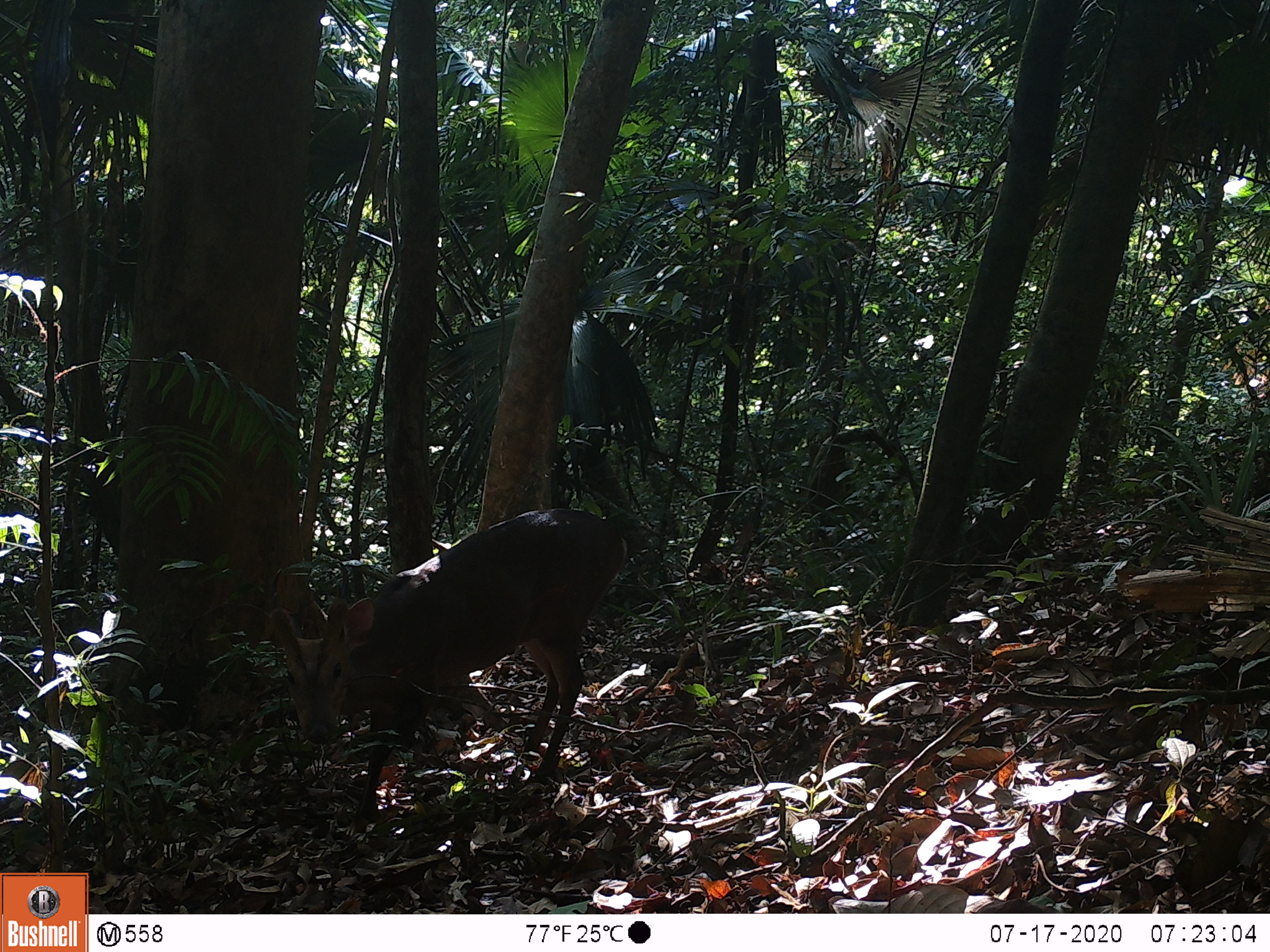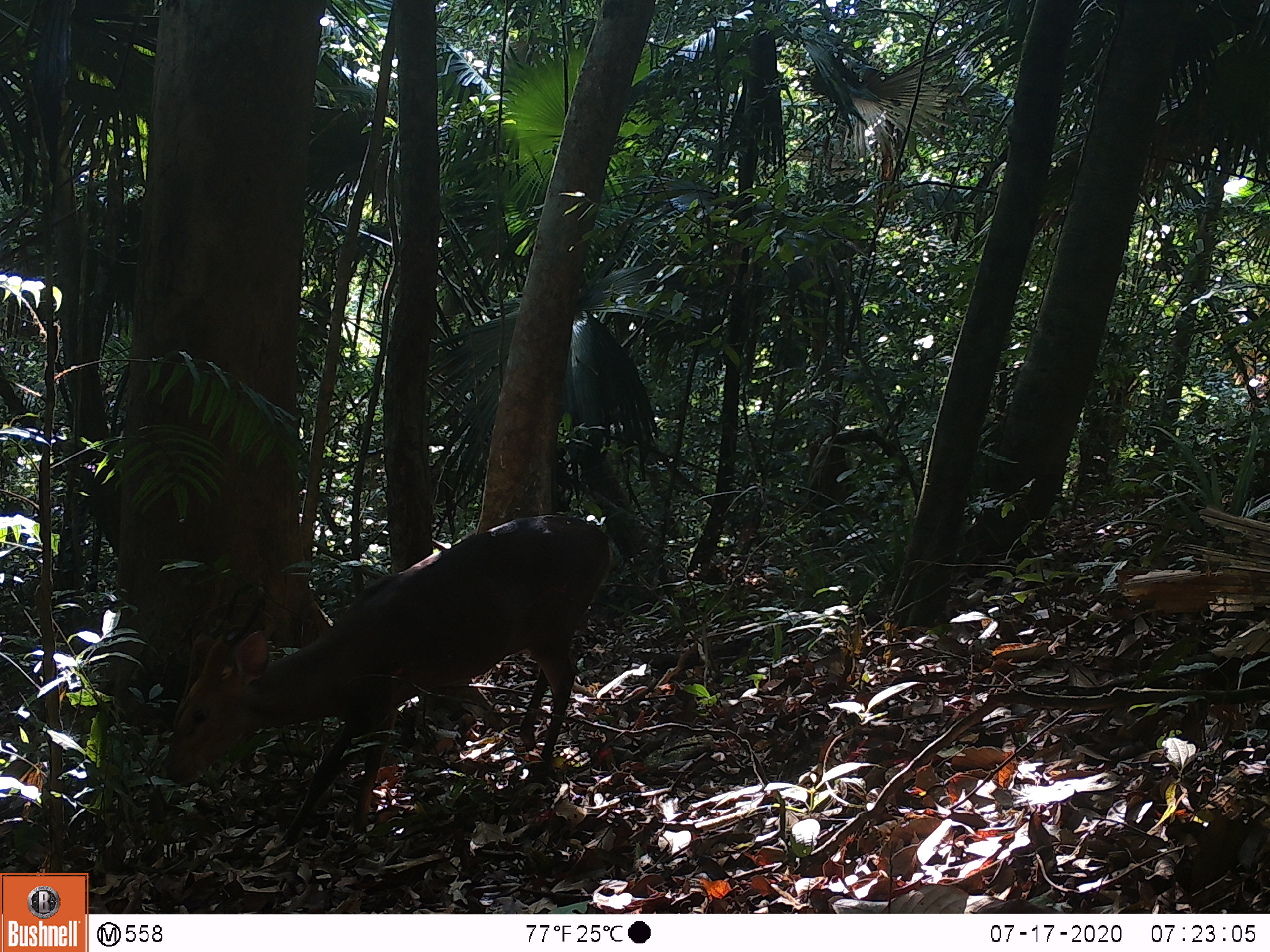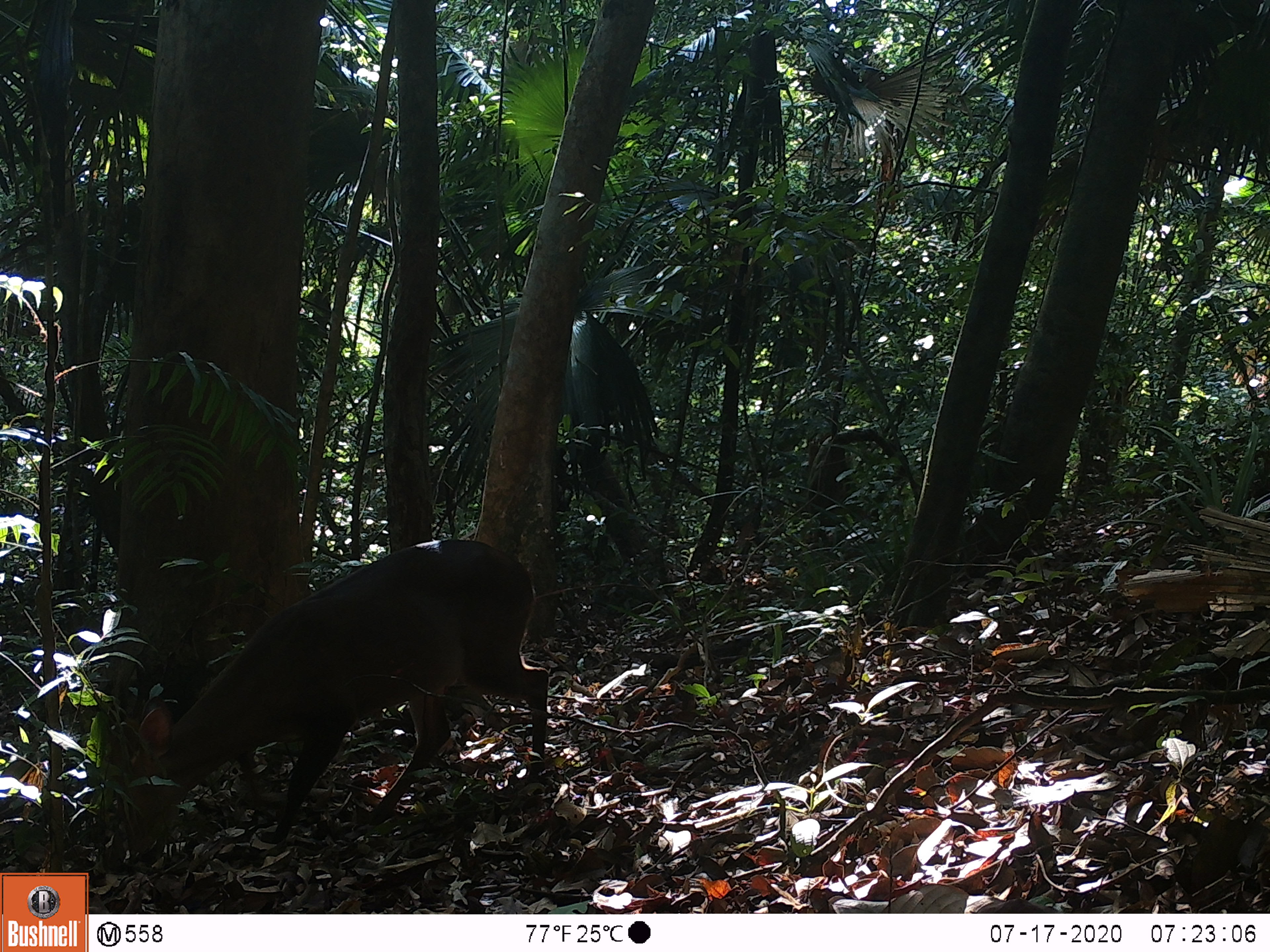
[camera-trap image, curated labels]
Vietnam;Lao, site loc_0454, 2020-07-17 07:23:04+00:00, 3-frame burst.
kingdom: Animalia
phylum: Chordata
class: Mammalia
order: Artiodactyla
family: Cervidae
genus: Muntiacus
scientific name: Muntiacus vuquangensis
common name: large-antlered muntjac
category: large antlered muntjac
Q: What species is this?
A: Large antlered muntjac (large-antlered muntjac) (Muntiacus vuquangensis).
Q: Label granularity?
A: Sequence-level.